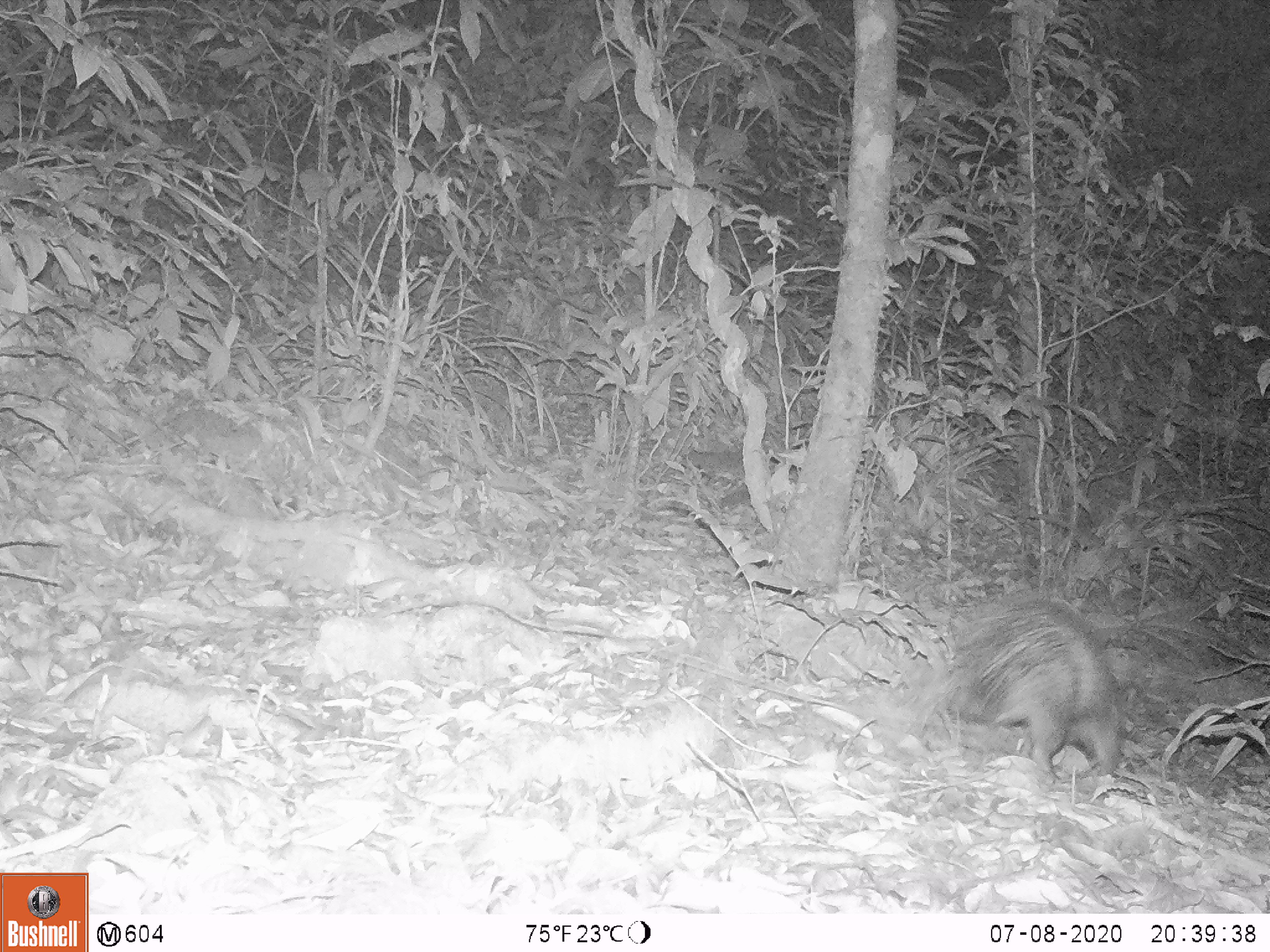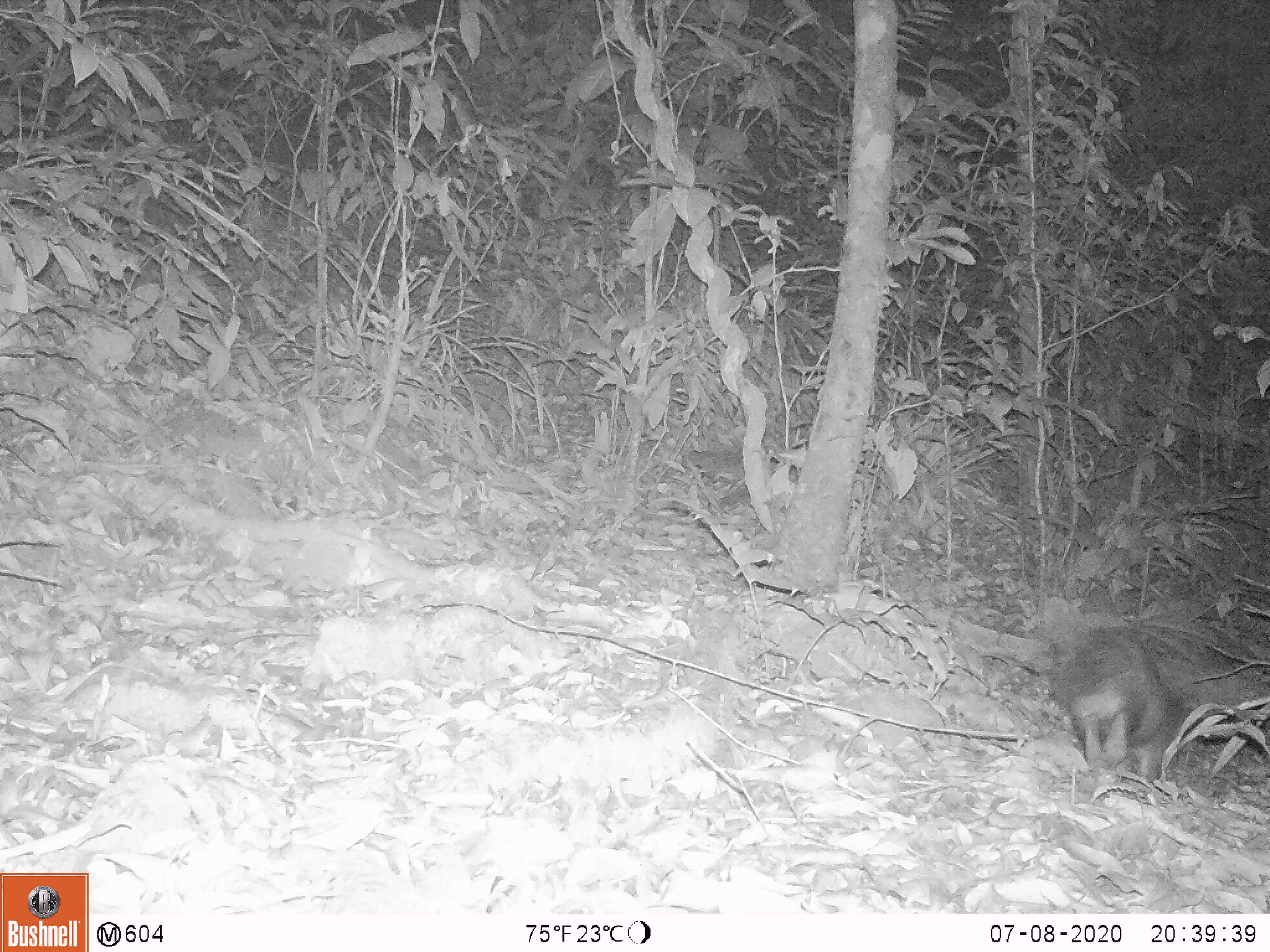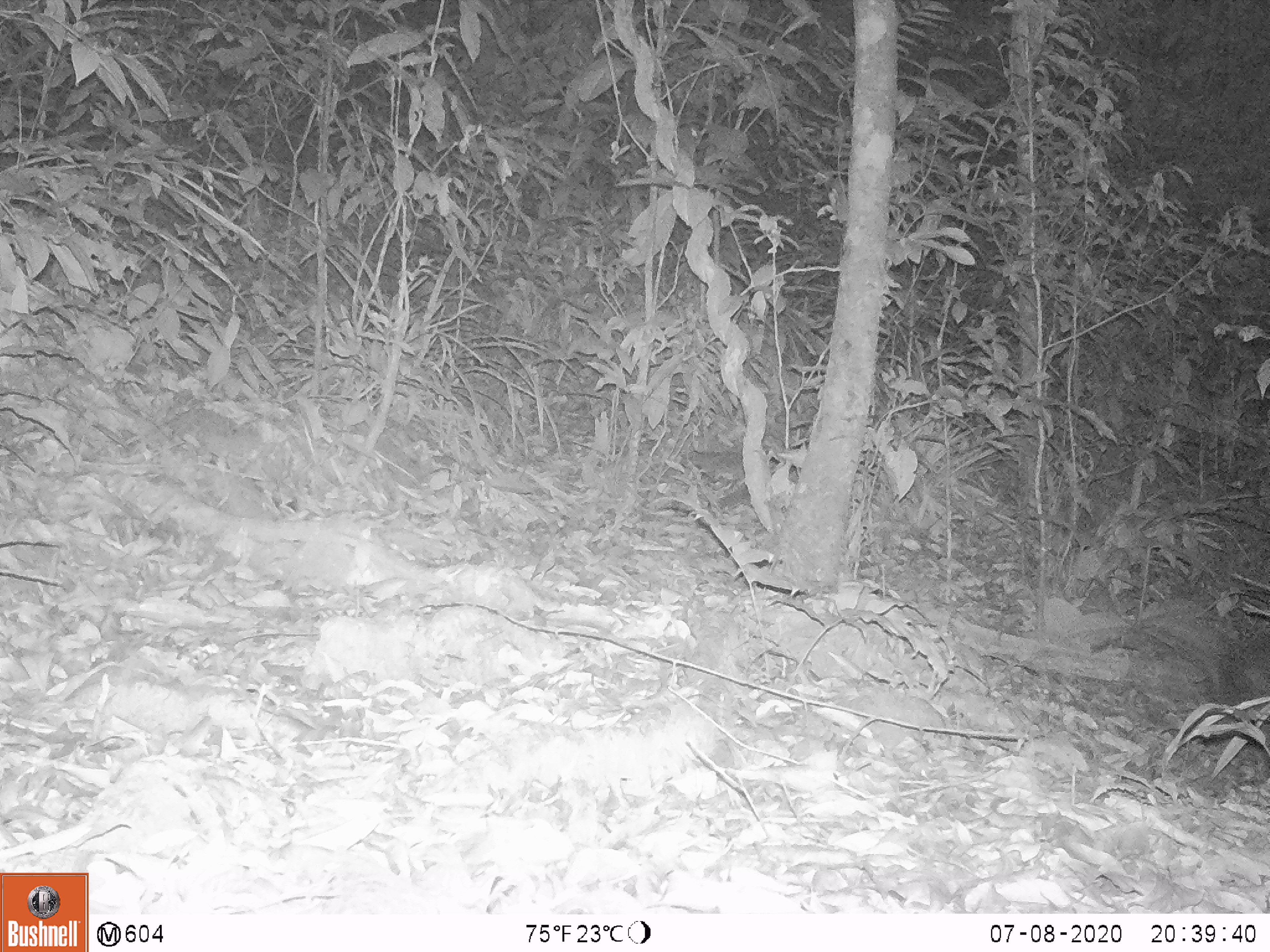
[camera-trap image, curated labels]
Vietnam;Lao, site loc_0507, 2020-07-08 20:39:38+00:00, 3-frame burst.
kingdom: Animalia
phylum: Chordata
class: Mammalia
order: Rodentia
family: Hystricidae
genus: Atherurus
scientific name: Atherurus macrourus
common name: asiatic brush-tailed porcupine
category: asiatic brush tailed porcupine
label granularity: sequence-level